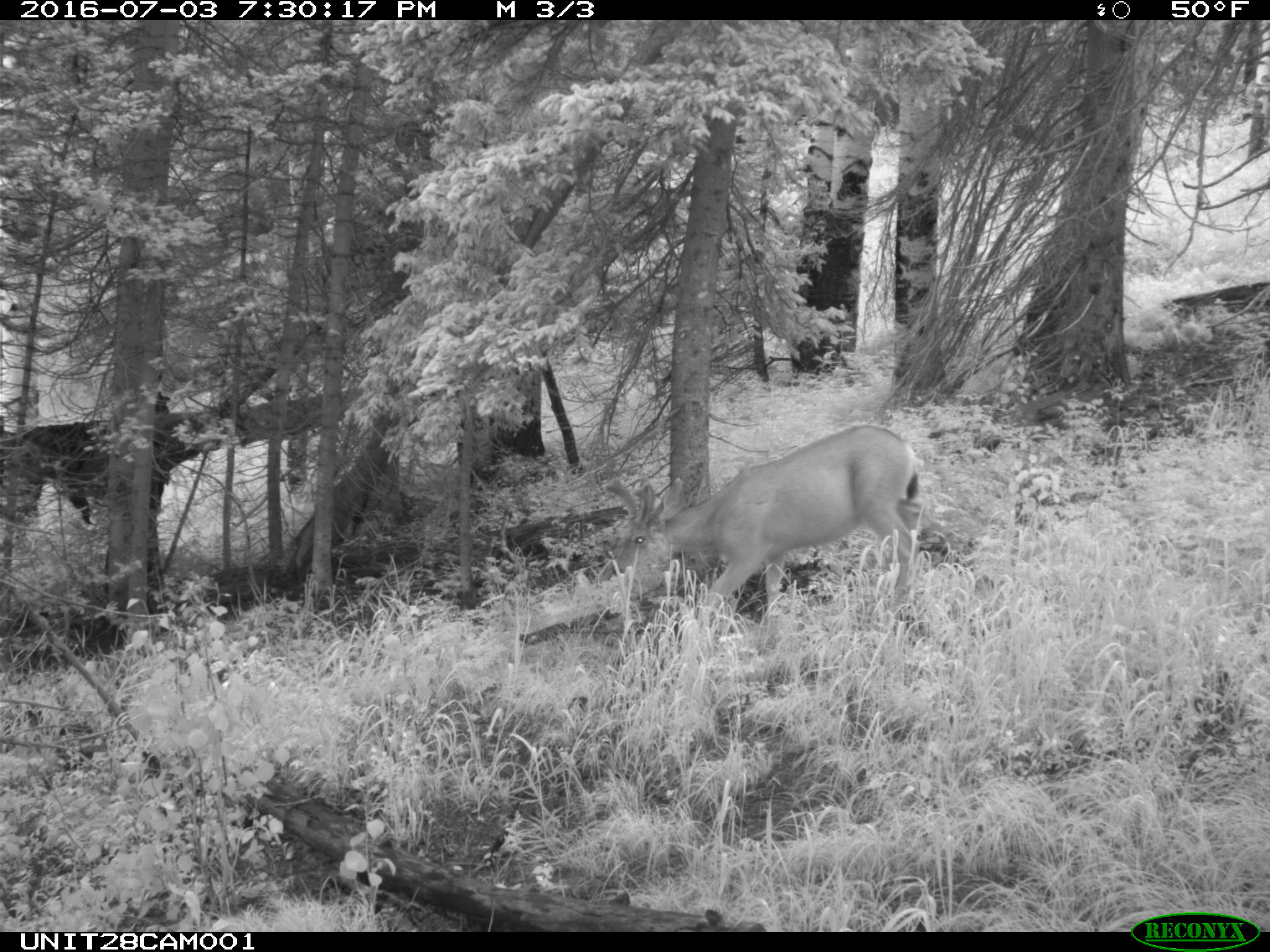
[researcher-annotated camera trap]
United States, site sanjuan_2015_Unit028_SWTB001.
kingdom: Animalia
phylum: Chordata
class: Mammalia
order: Artiodactyla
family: Cervidae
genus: Odocoileus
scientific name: Odocoileus hemionus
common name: mule deer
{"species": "Odocoileus hemionus (mule deer)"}